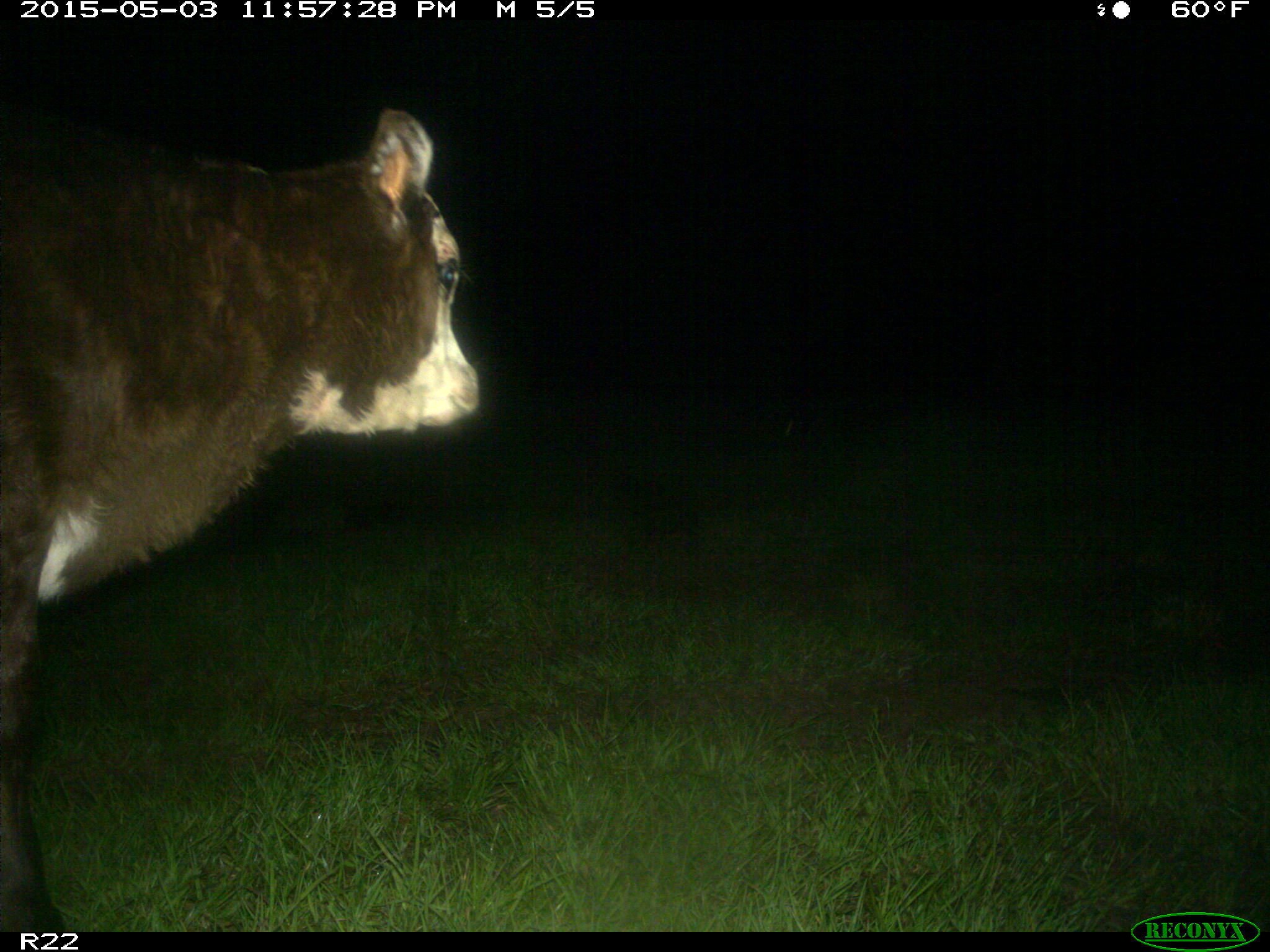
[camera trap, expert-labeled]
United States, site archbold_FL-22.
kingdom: Animalia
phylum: Chordata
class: Mammalia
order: Artiodactyla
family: Bovidae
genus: Bos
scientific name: Bos taurus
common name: domestic cow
Bos taurus (domestic cow).